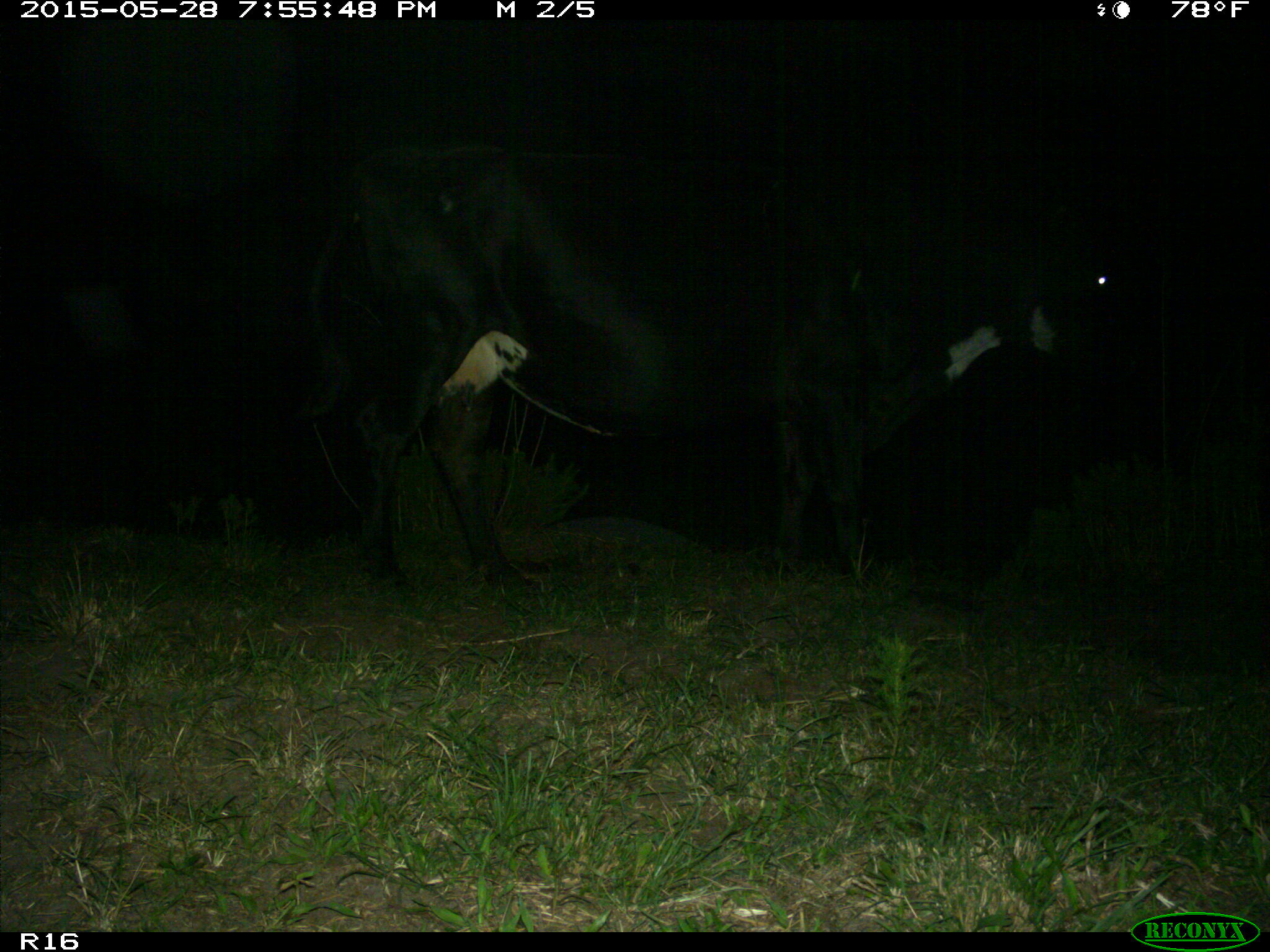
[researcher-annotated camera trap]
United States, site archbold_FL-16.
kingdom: Animalia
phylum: Chordata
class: Mammalia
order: Artiodactyla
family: Bovidae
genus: Bos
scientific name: Bos taurus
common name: domestic cow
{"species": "Bos taurus (domestic cow)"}